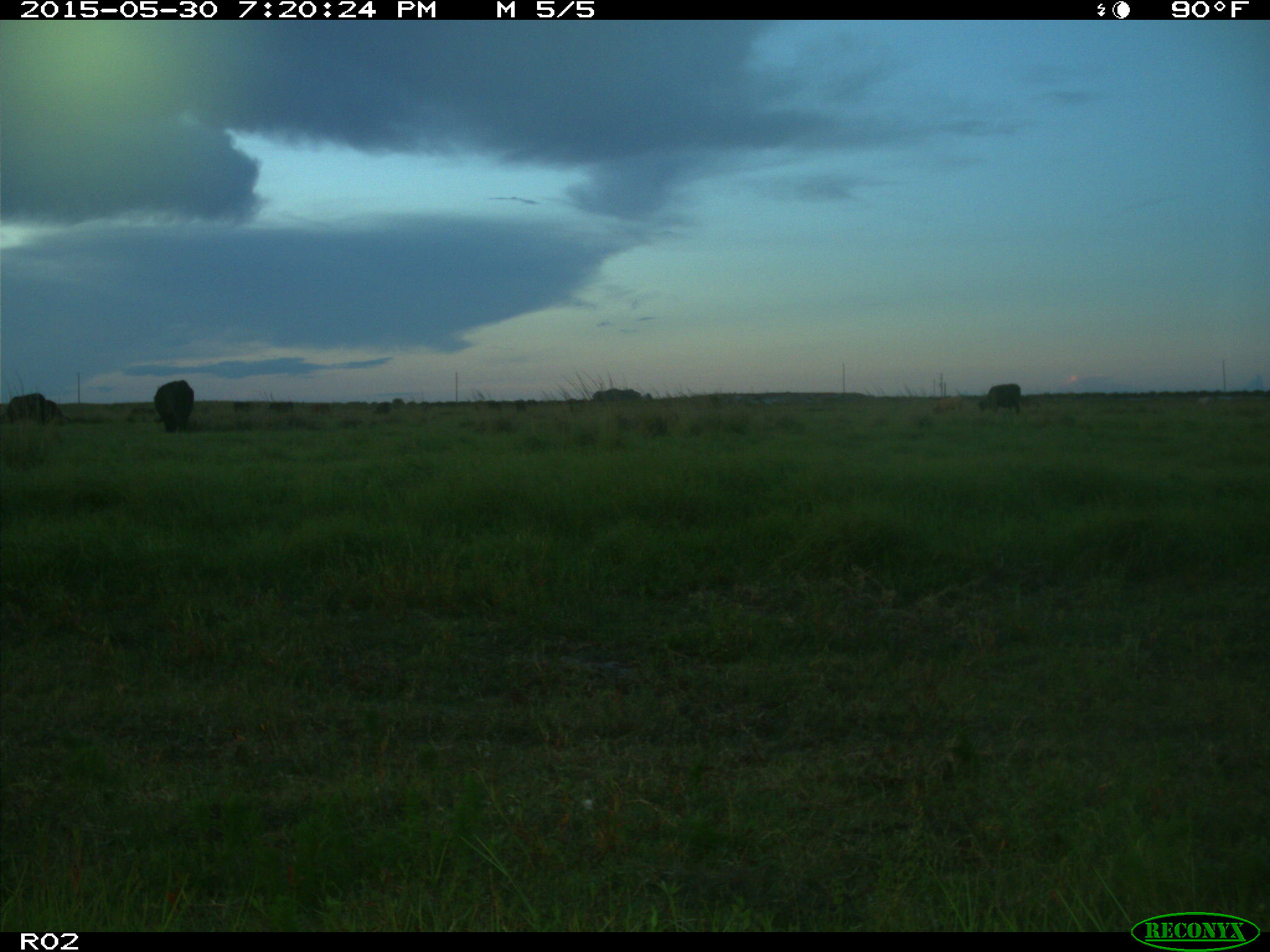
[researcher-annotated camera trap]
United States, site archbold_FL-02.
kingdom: Animalia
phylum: Chordata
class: Mammalia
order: Artiodactyla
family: Bovidae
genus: Bos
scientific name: Bos taurus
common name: domestic cow